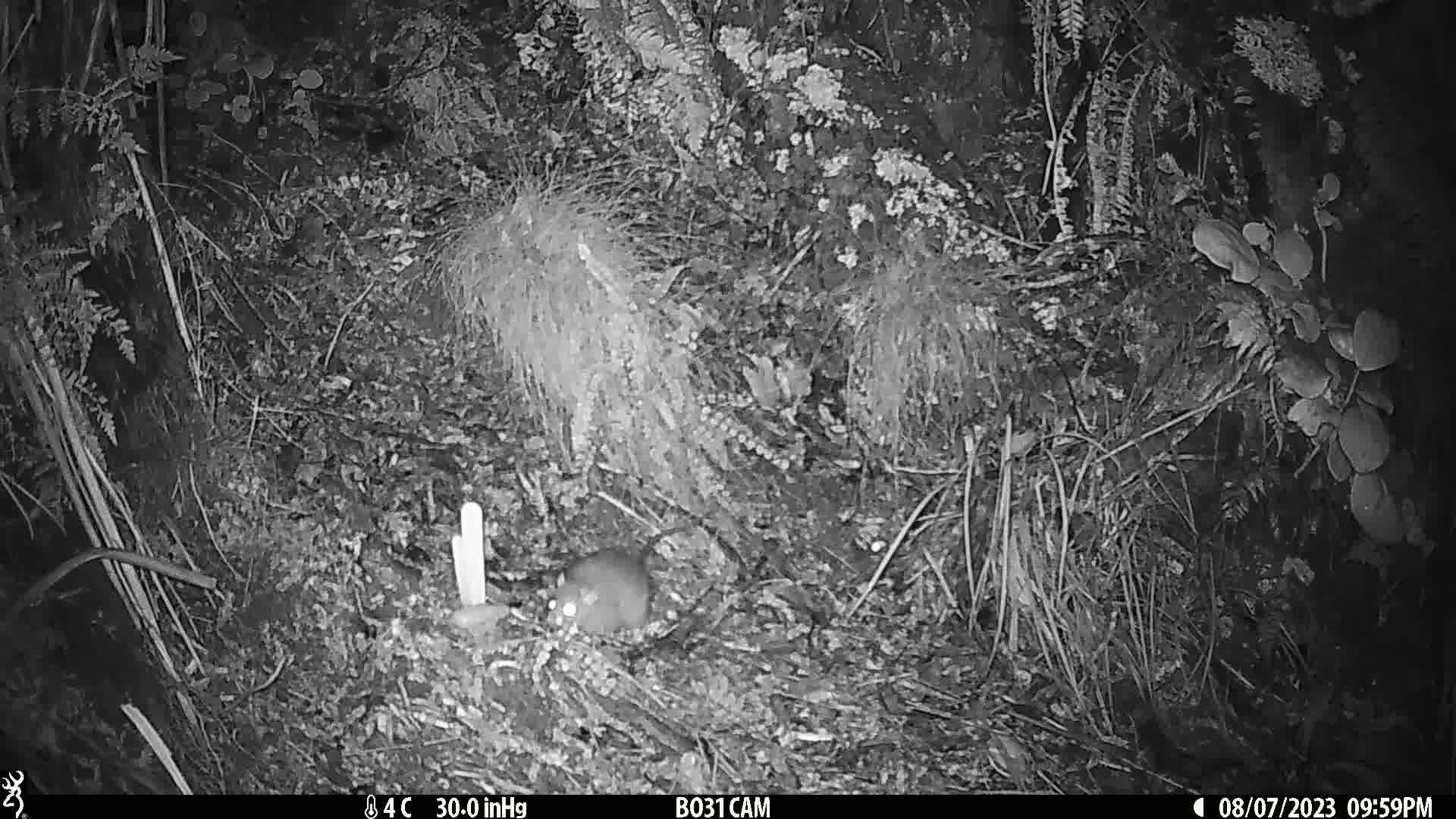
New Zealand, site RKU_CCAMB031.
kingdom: Animalia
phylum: Chordata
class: Mammalia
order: Rodentia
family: Muridae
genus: Rattus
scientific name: Rattus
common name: rat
Rat (Rattus).